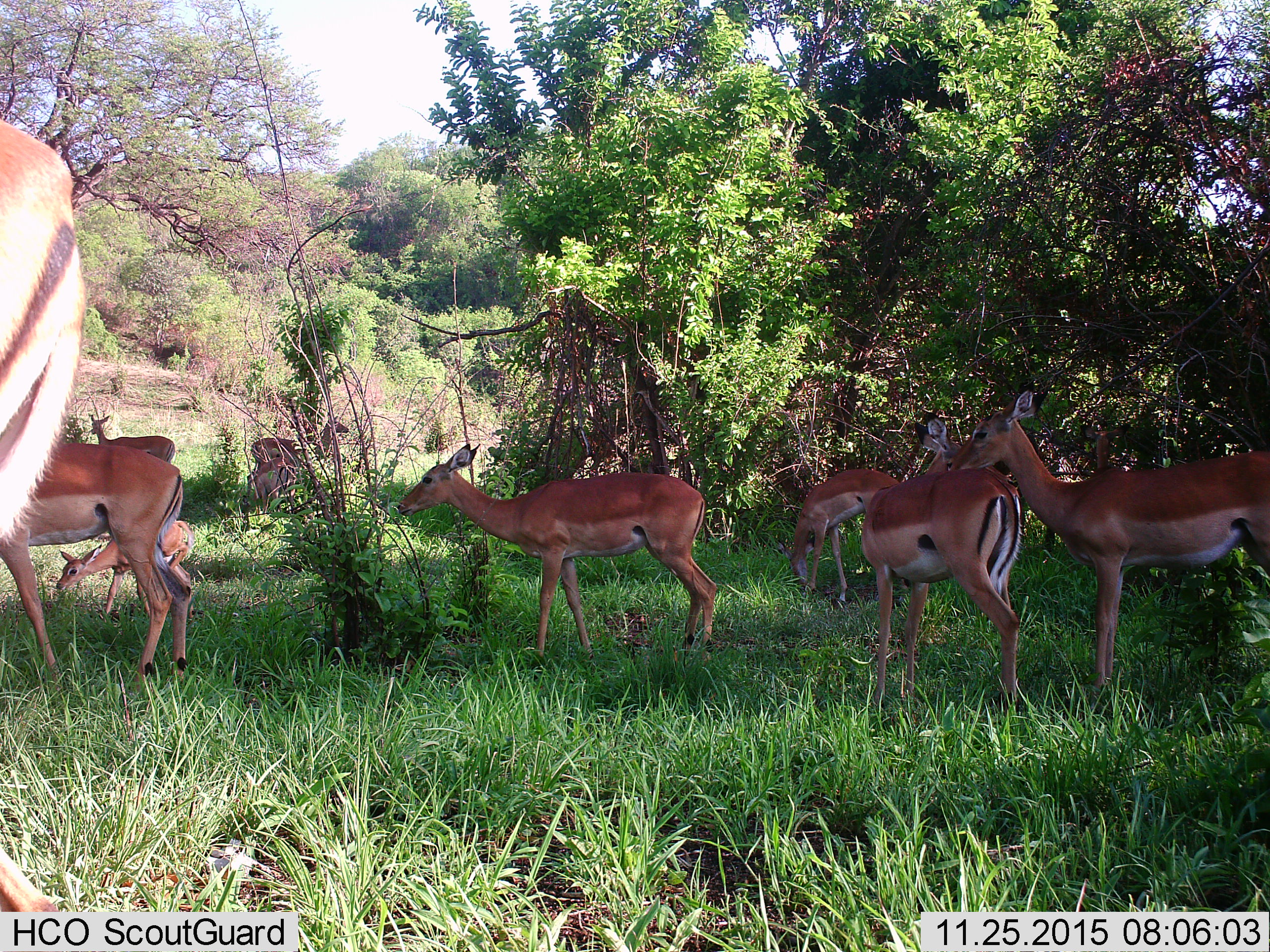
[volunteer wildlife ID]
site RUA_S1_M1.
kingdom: Animalia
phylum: Chordata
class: Mammalia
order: Artiodactyla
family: Bovidae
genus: Aepyceros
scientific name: Aepyceros melampus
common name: impala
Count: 10.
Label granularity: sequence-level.